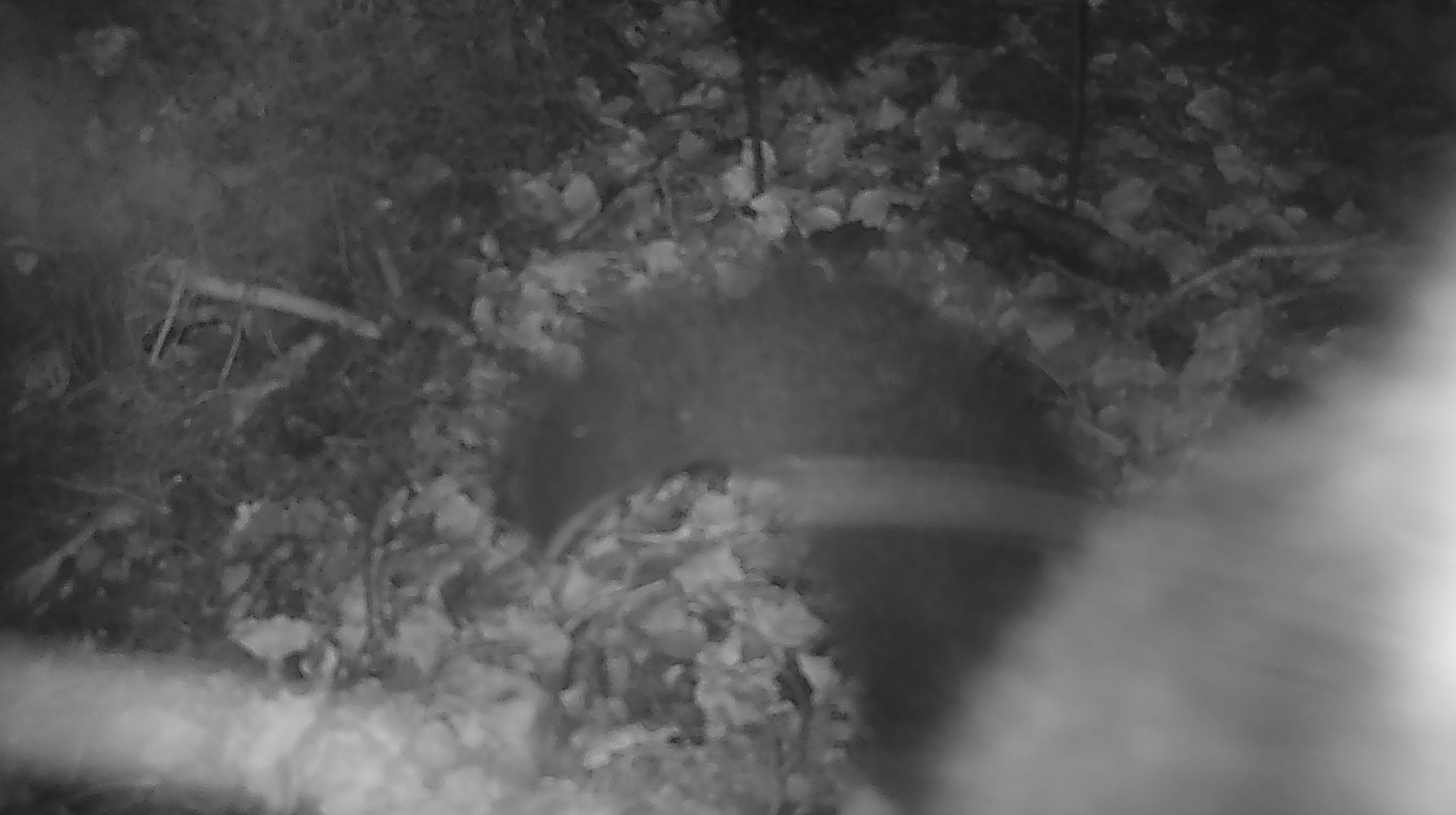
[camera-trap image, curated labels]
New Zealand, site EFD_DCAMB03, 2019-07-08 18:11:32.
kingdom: Animalia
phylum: Chordata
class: Mammalia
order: Diprotodontia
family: Phalangeridae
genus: Trichosurus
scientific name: Trichosurus vulpecula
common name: common brushtail possum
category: possum